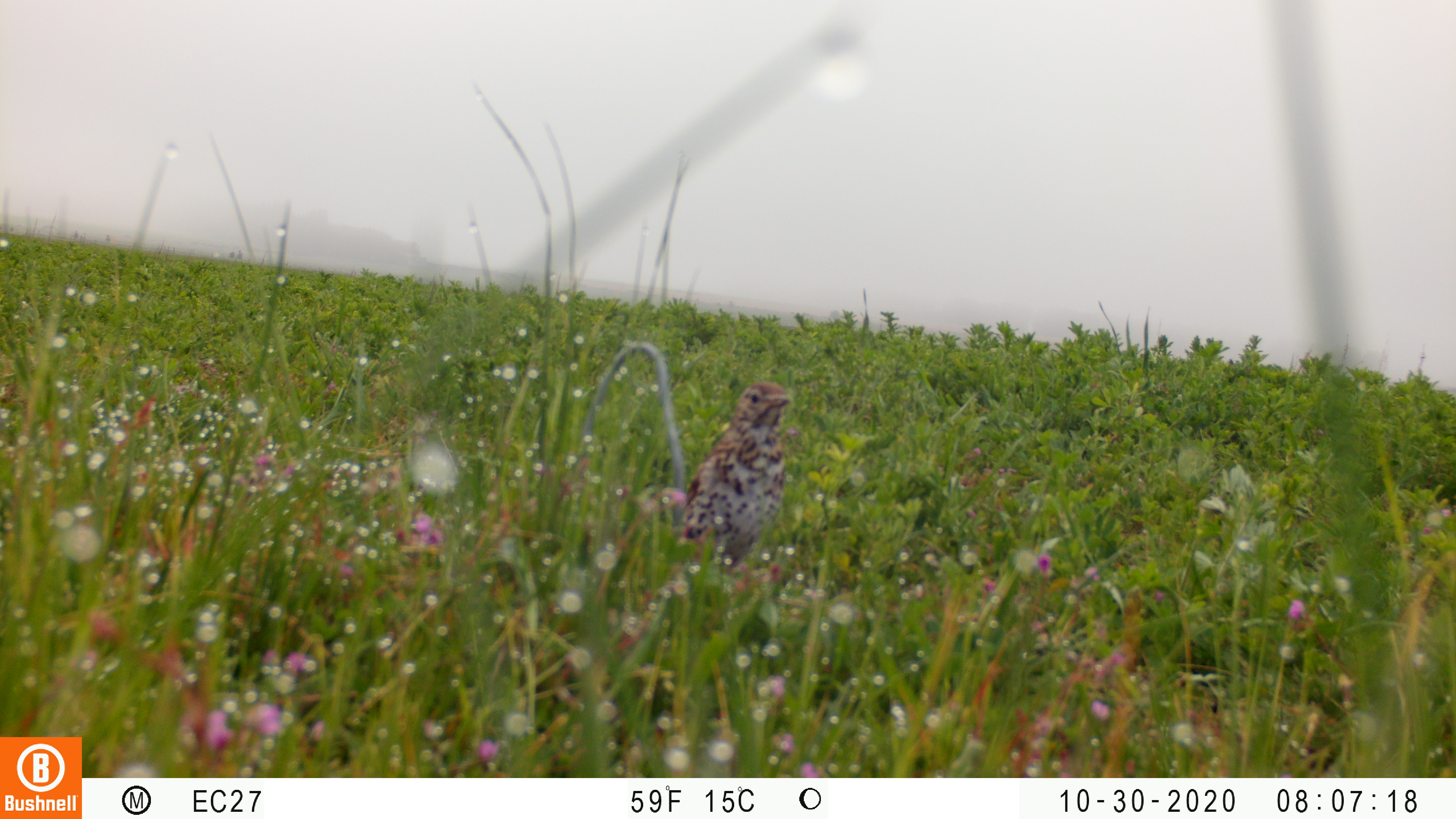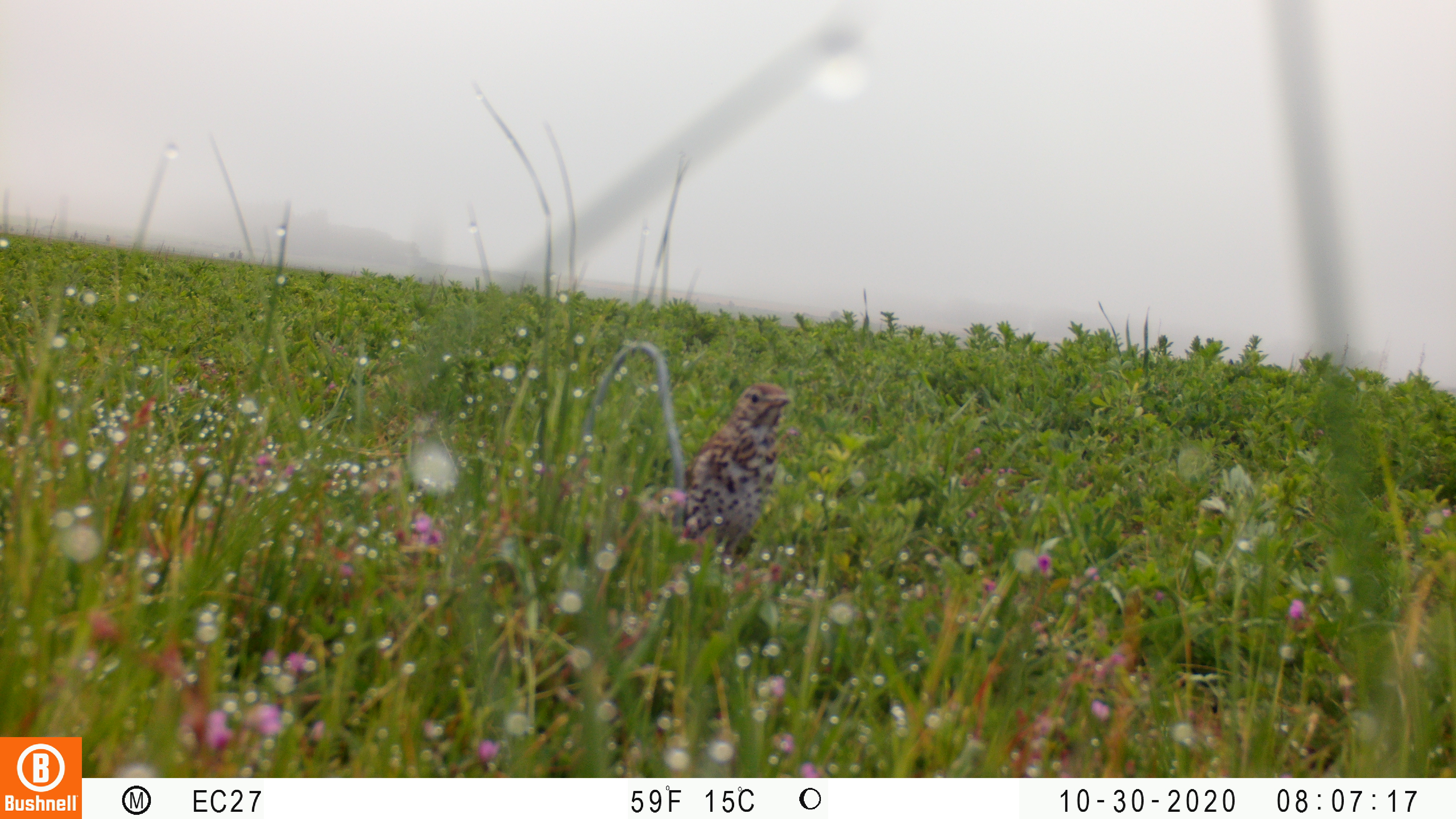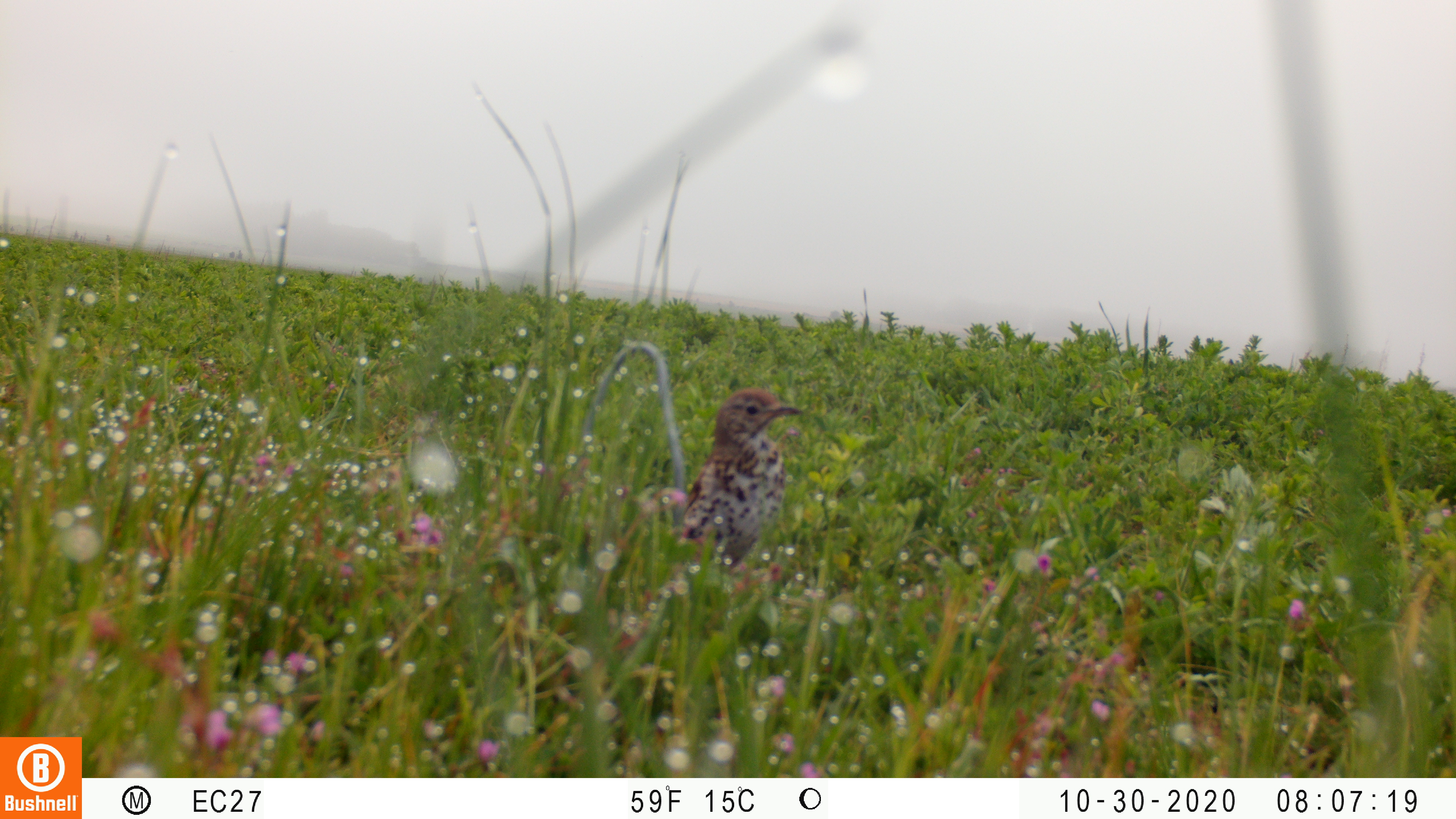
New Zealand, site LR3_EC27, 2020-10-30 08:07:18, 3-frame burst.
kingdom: Animalia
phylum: Chordata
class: Aves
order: Passeriformes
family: Turdidae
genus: Turdus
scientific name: Turdus philomelos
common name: song thrush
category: thrush